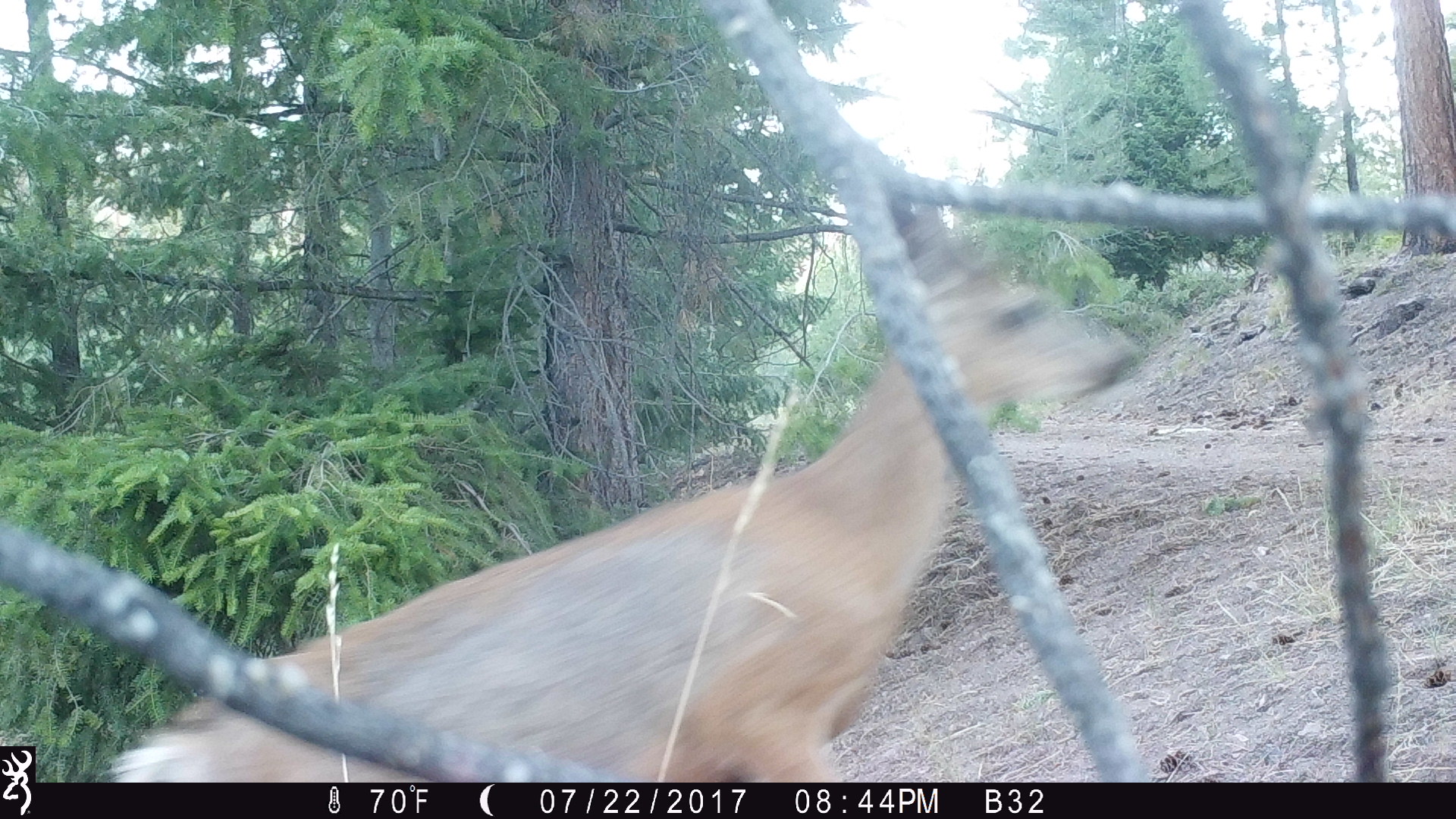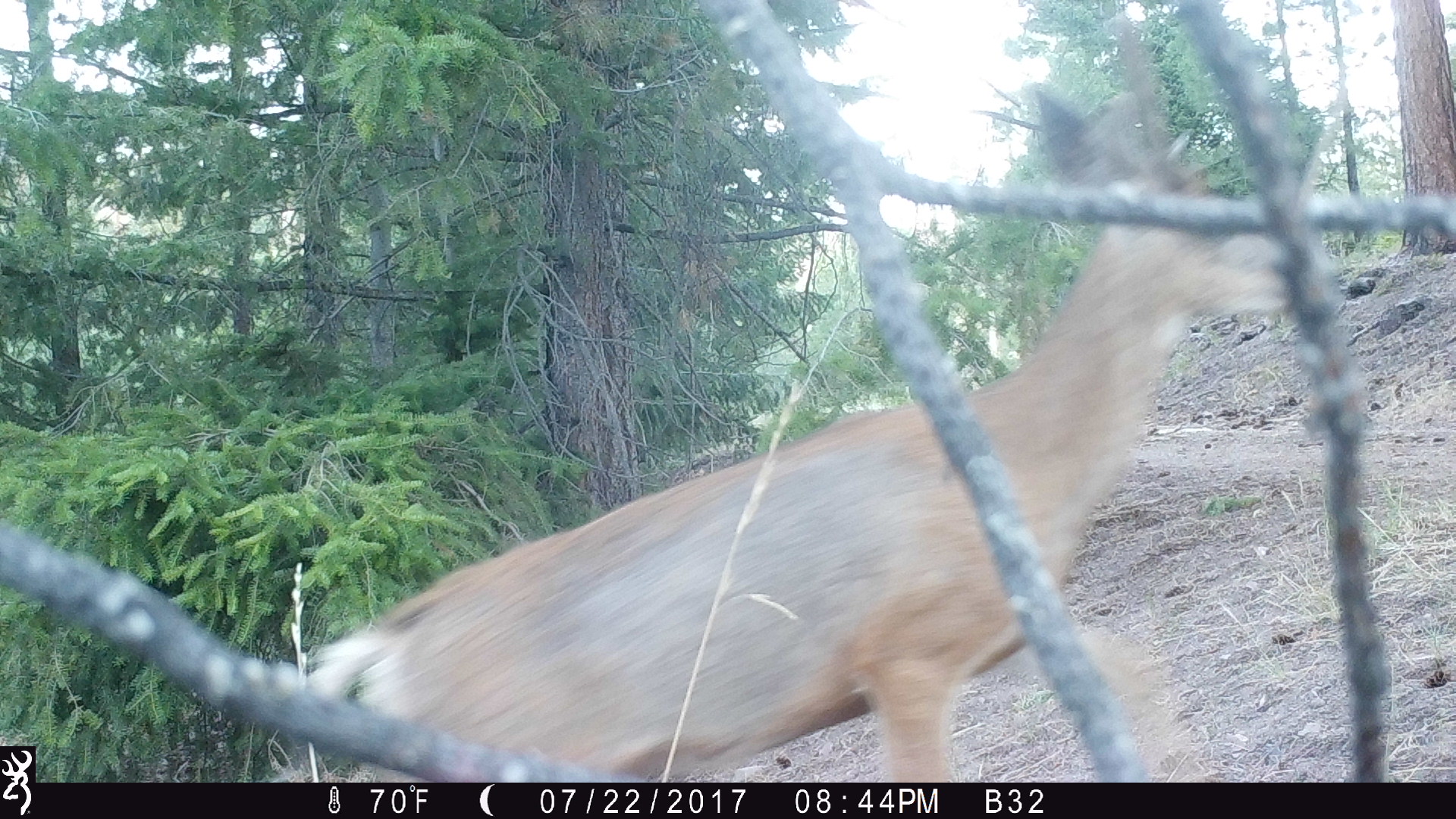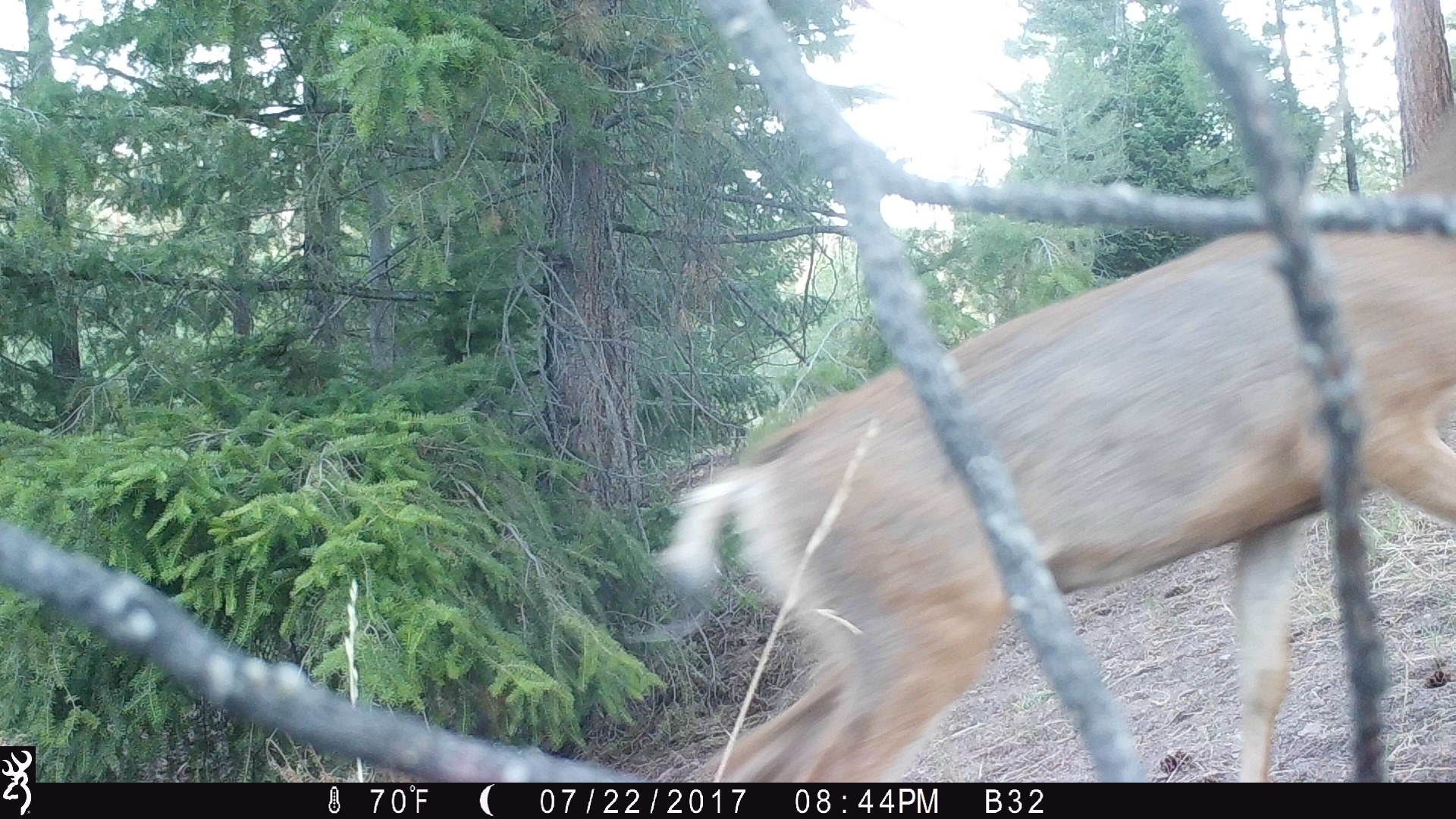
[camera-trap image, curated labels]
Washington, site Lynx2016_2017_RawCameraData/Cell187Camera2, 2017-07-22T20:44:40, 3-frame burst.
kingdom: Animalia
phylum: Chordata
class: Mammalia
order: Artiodactyla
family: Cervidae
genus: Odocoileus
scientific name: Odocoileus hemionus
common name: mule deer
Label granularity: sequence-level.